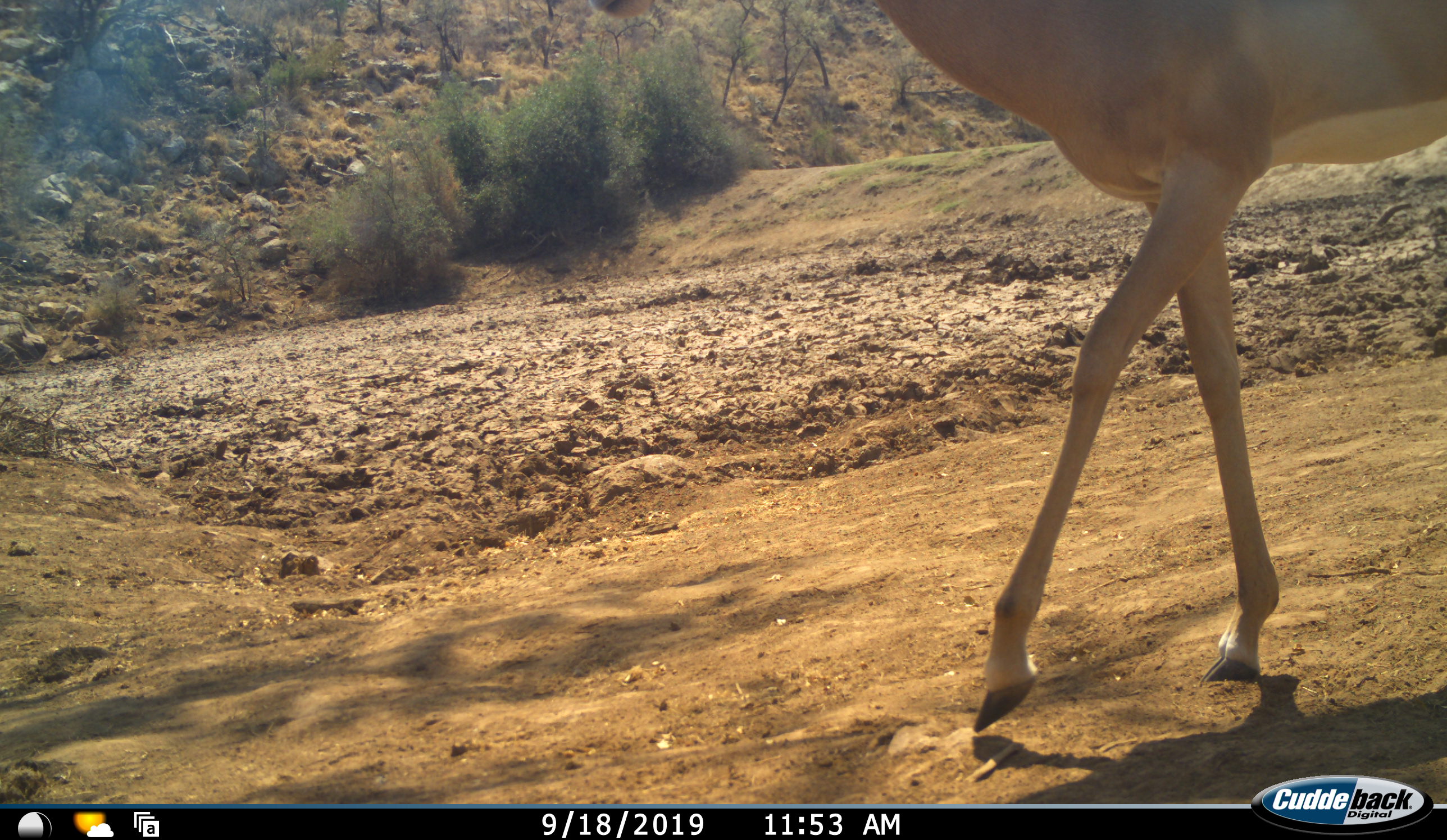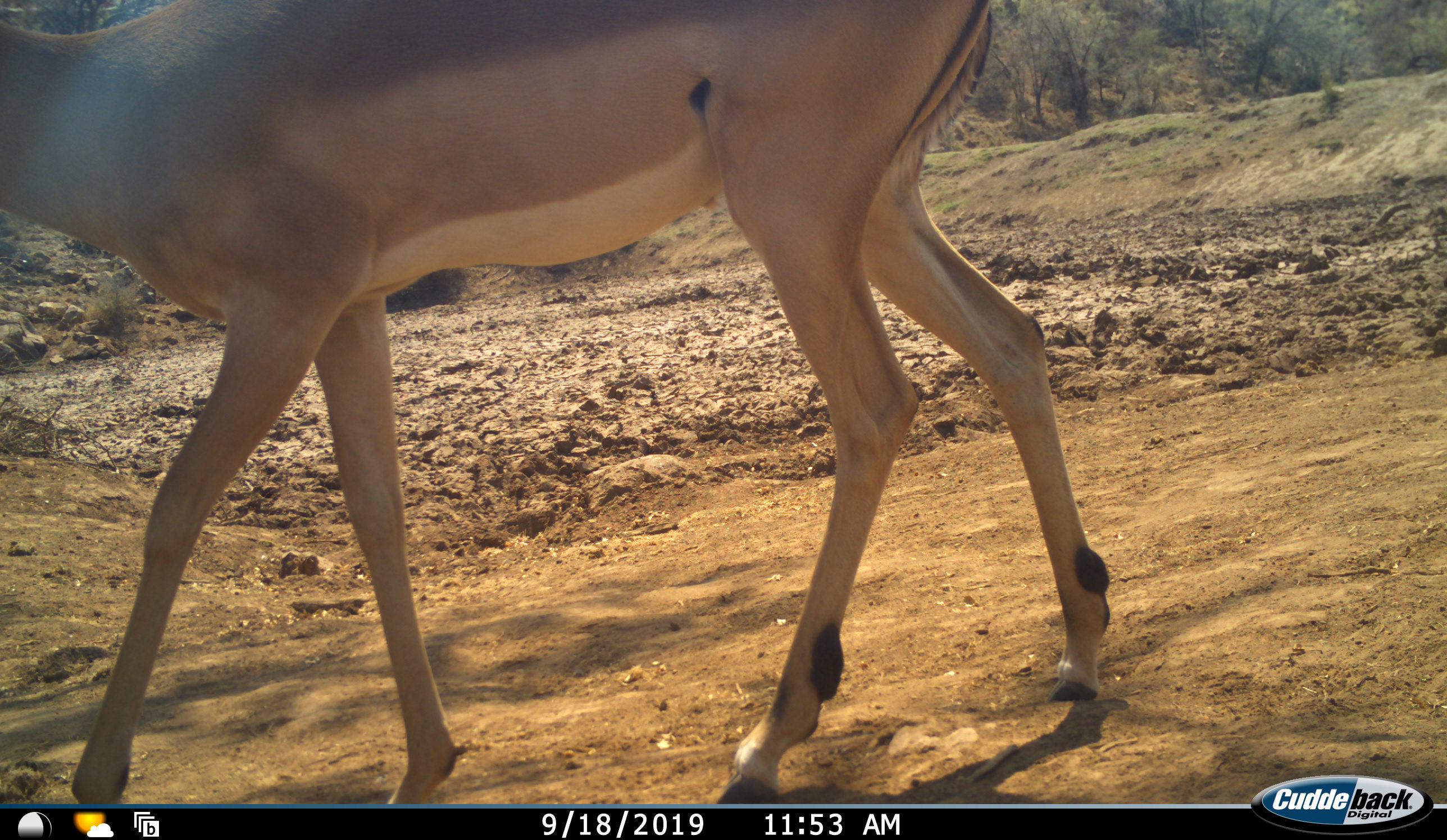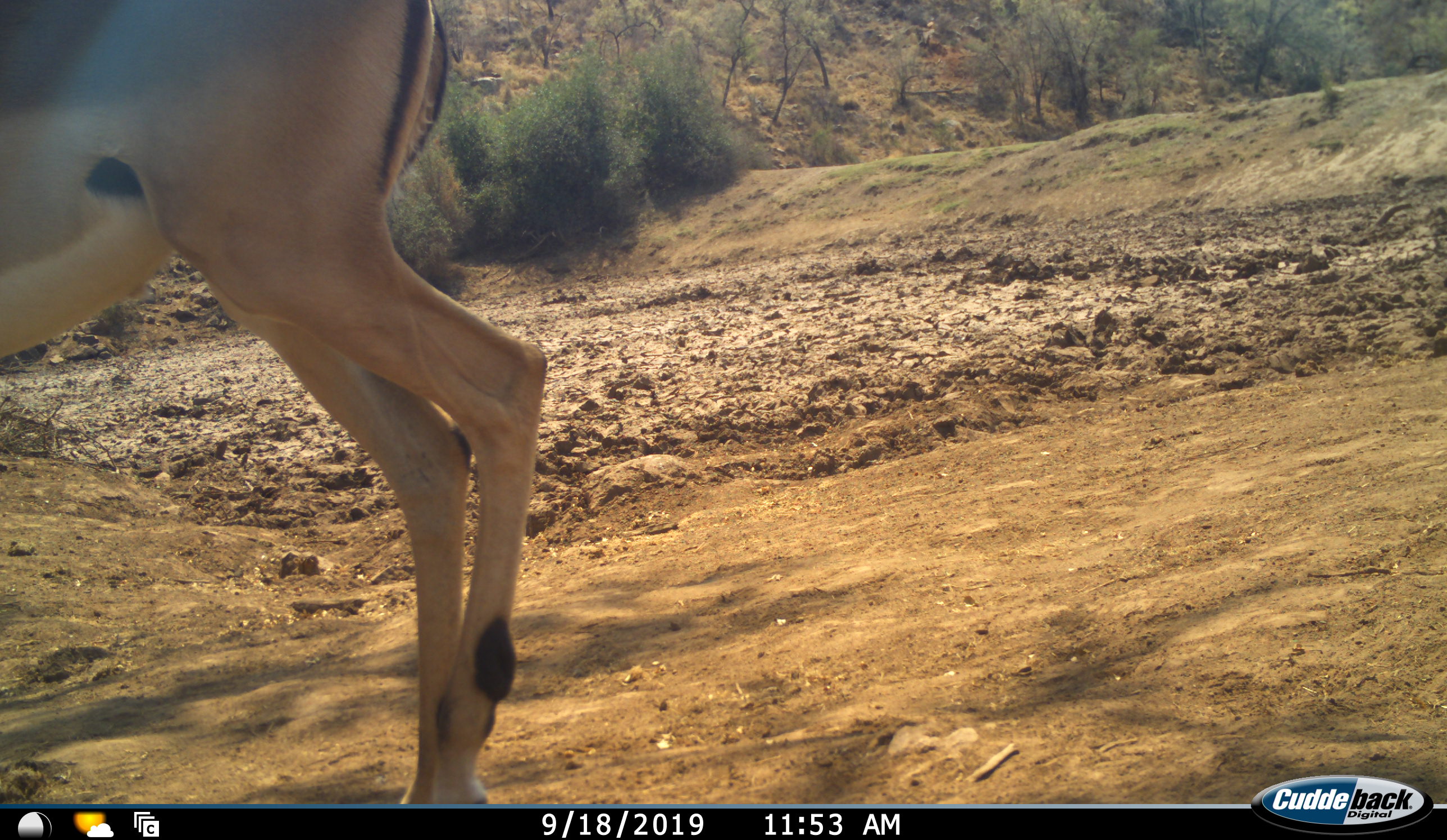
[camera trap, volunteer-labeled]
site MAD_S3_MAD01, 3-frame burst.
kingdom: Animalia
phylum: Chordata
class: Mammalia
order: Artiodactyla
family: Bovidae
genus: Aepyceros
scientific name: Aepyceros melampus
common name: impala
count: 1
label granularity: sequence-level